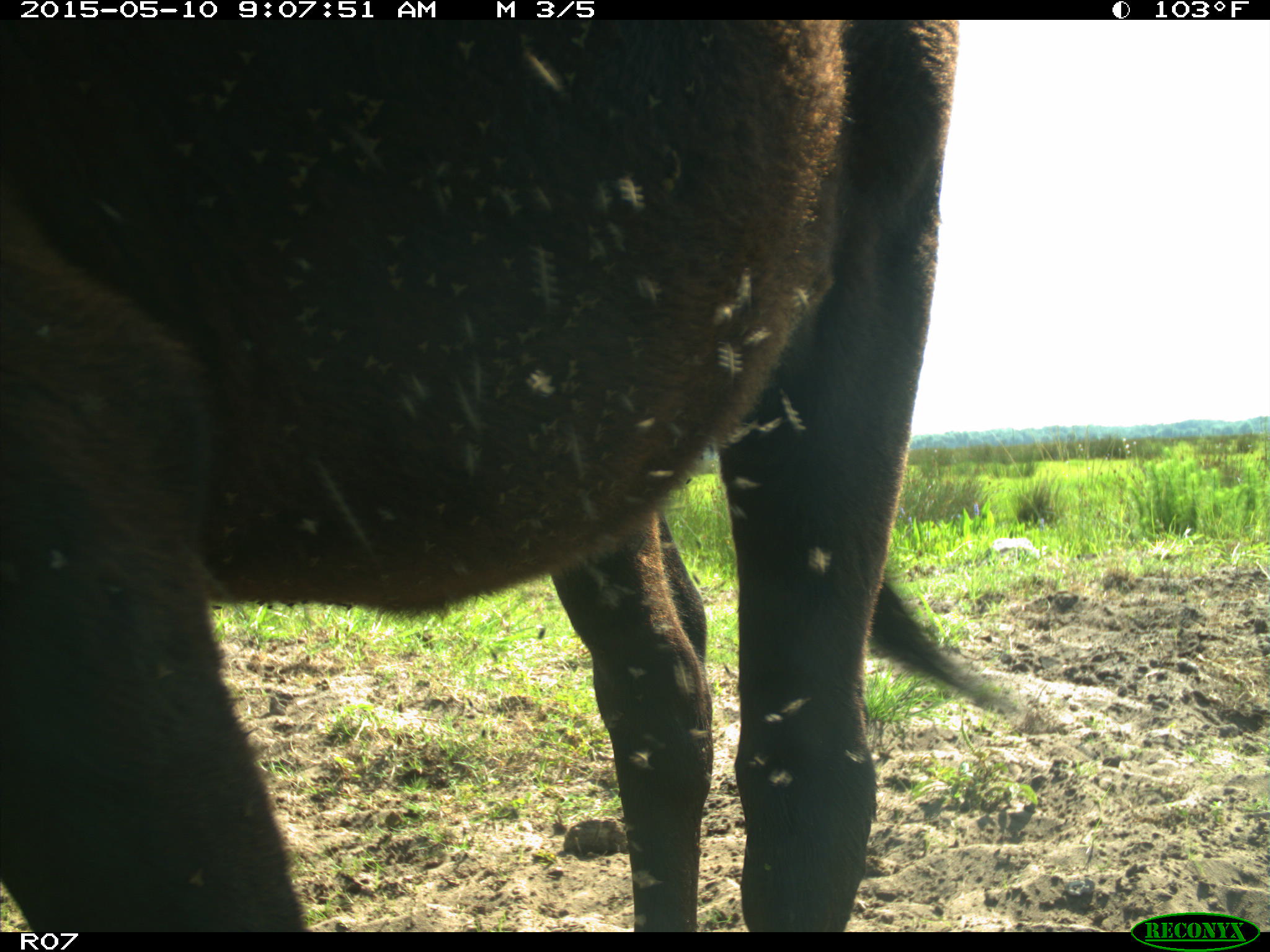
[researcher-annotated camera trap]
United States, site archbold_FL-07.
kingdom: Animalia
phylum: Chordata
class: Mammalia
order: Artiodactyla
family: Bovidae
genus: Bos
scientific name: Bos taurus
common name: domestic cow